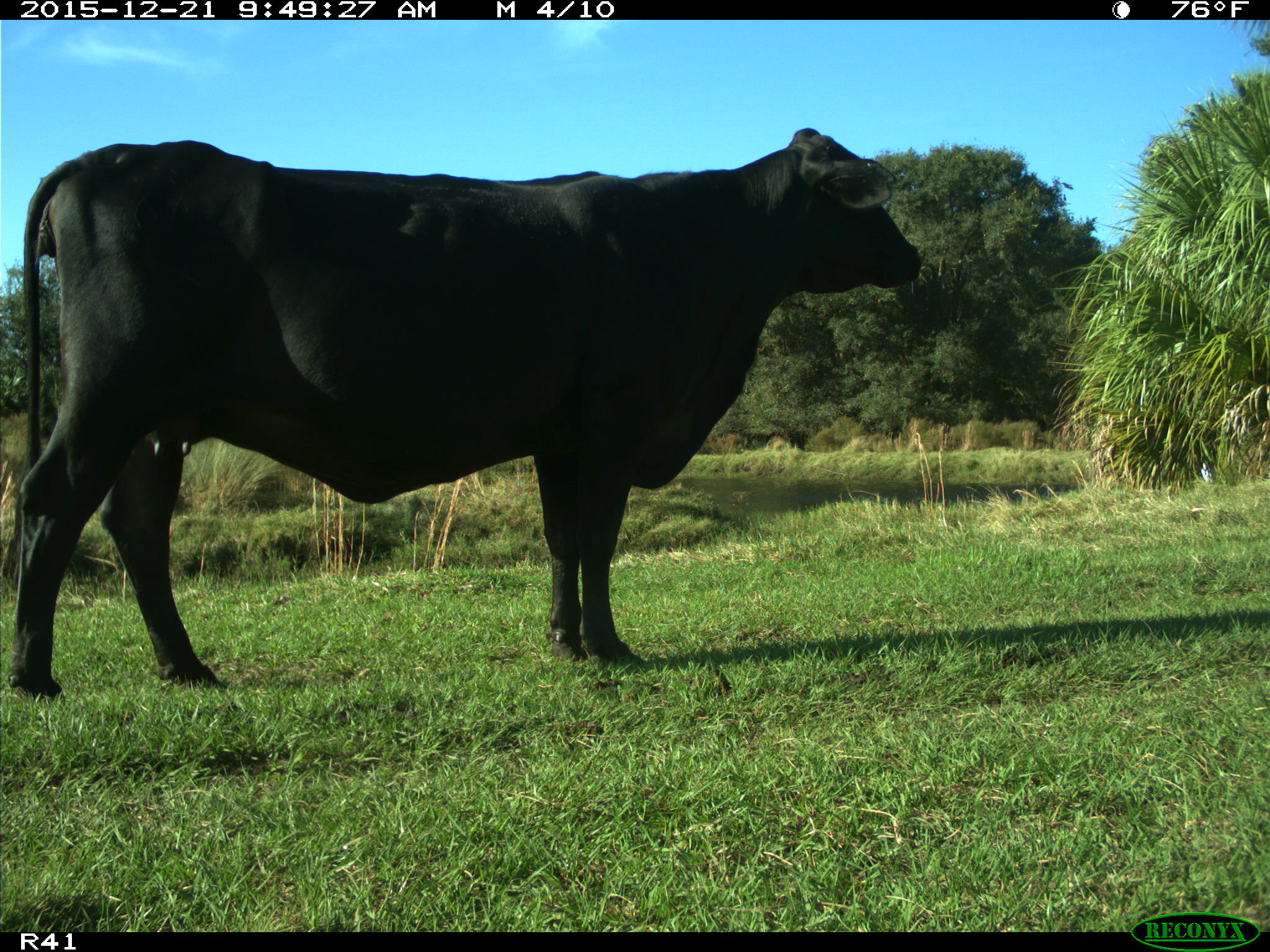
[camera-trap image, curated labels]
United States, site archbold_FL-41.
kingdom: Animalia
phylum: Chordata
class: Mammalia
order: Artiodactyla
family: Bovidae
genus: Bos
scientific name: Bos taurus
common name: domestic cow